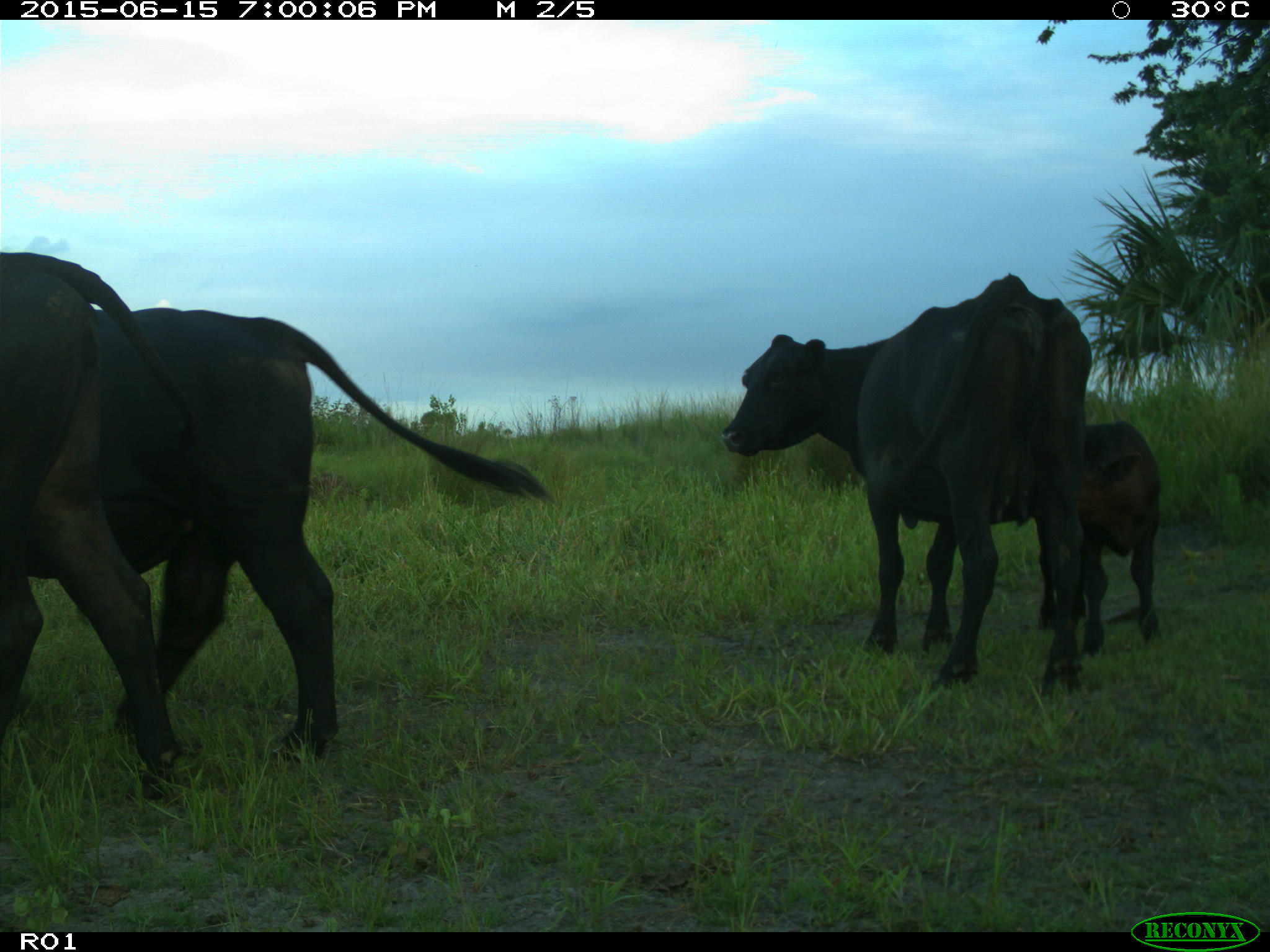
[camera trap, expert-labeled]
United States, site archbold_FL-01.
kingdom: Animalia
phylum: Chordata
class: Mammalia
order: Artiodactyla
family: Bovidae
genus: Bos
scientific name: Bos taurus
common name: domestic cow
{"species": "Bos taurus (domestic cow)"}